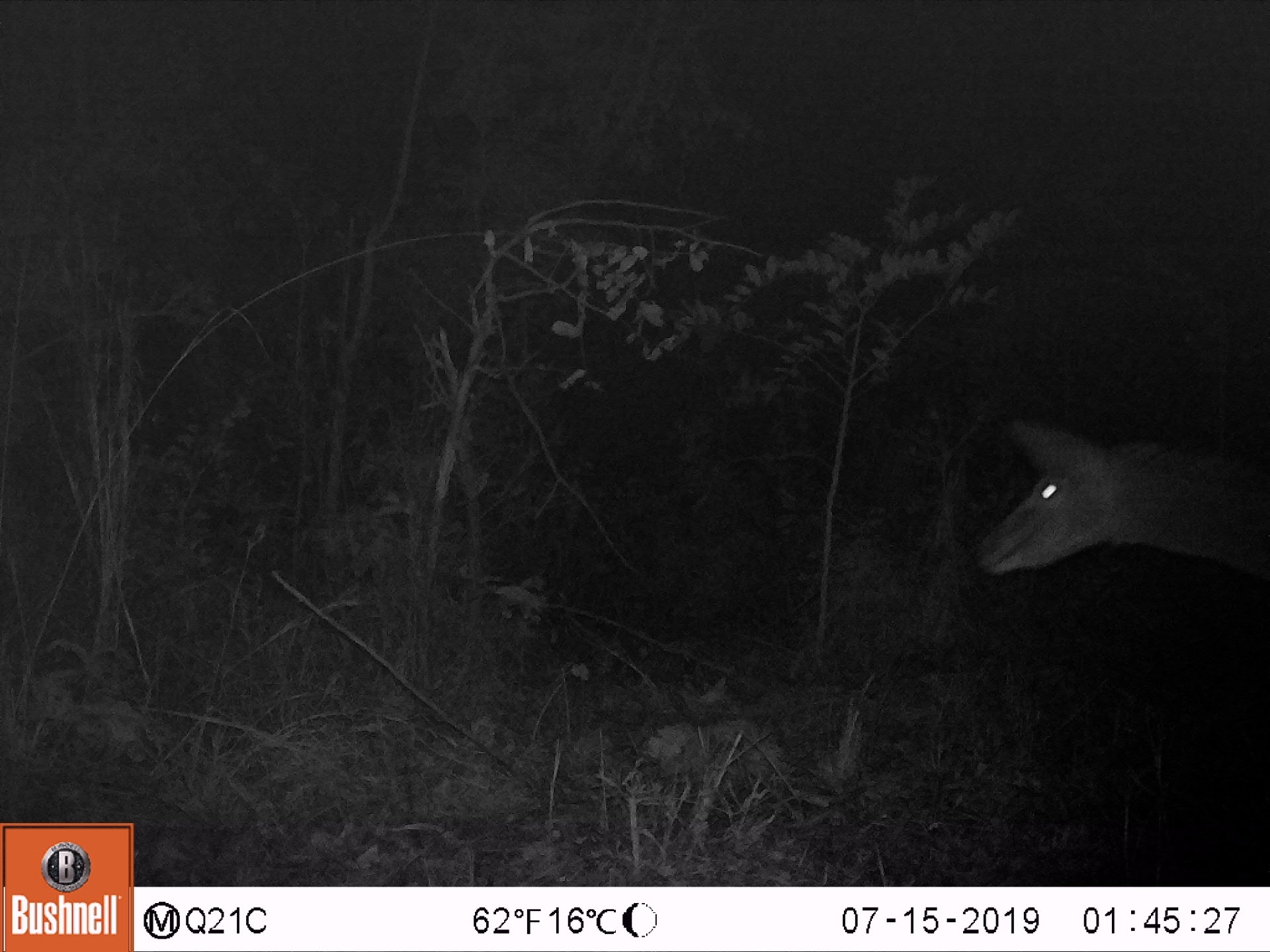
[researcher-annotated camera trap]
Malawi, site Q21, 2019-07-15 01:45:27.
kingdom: Animalia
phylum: Chordata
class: Mammalia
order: Artiodactyla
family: Bovidae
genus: Tragelaphus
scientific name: Tragelaphus strepsiceros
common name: greater kudu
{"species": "greater kudu (Tragelaphus strepsiceros)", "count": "1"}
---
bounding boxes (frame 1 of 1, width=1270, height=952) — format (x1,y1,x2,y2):
greater kudu: (961,401,1266,612)